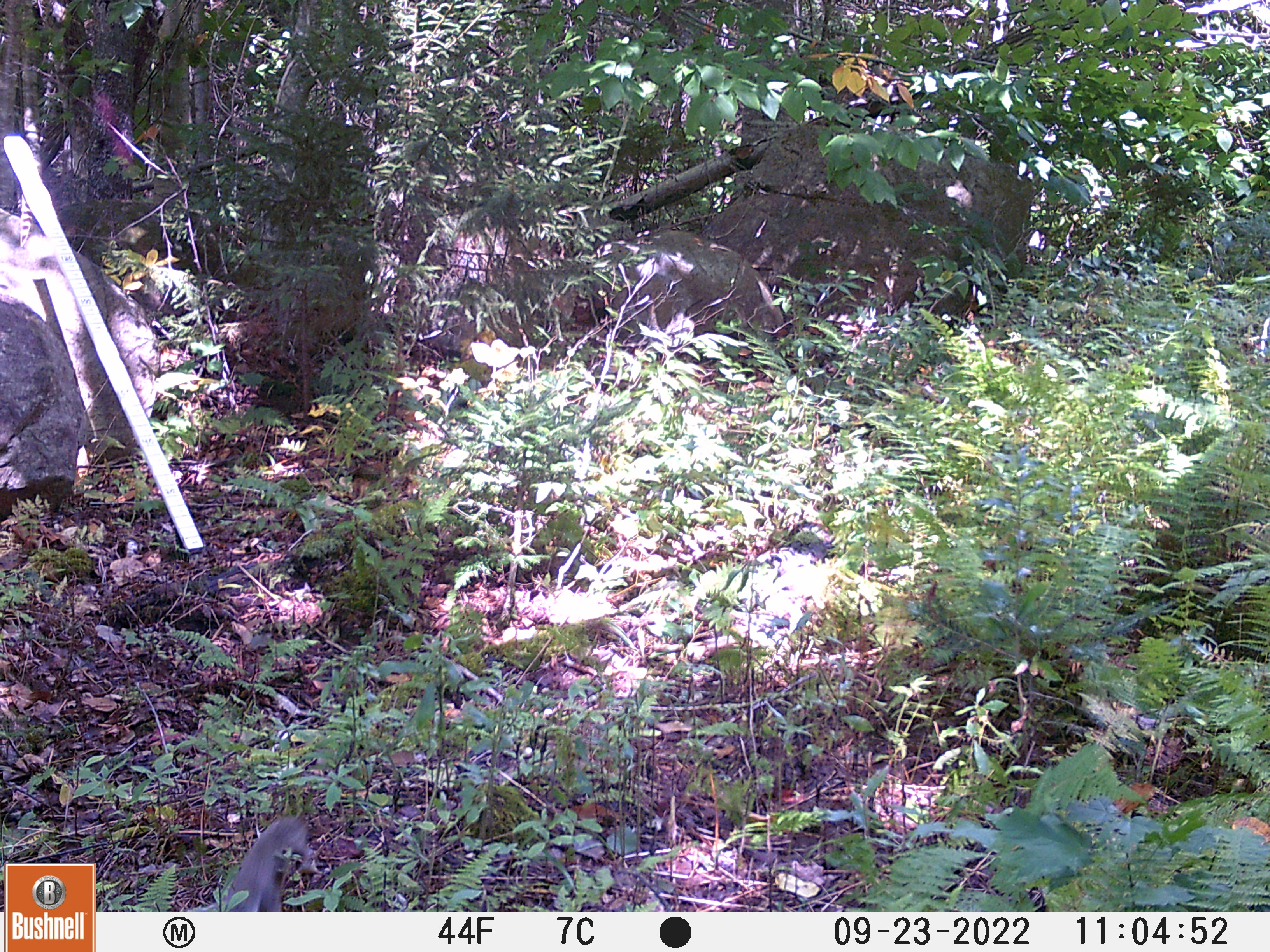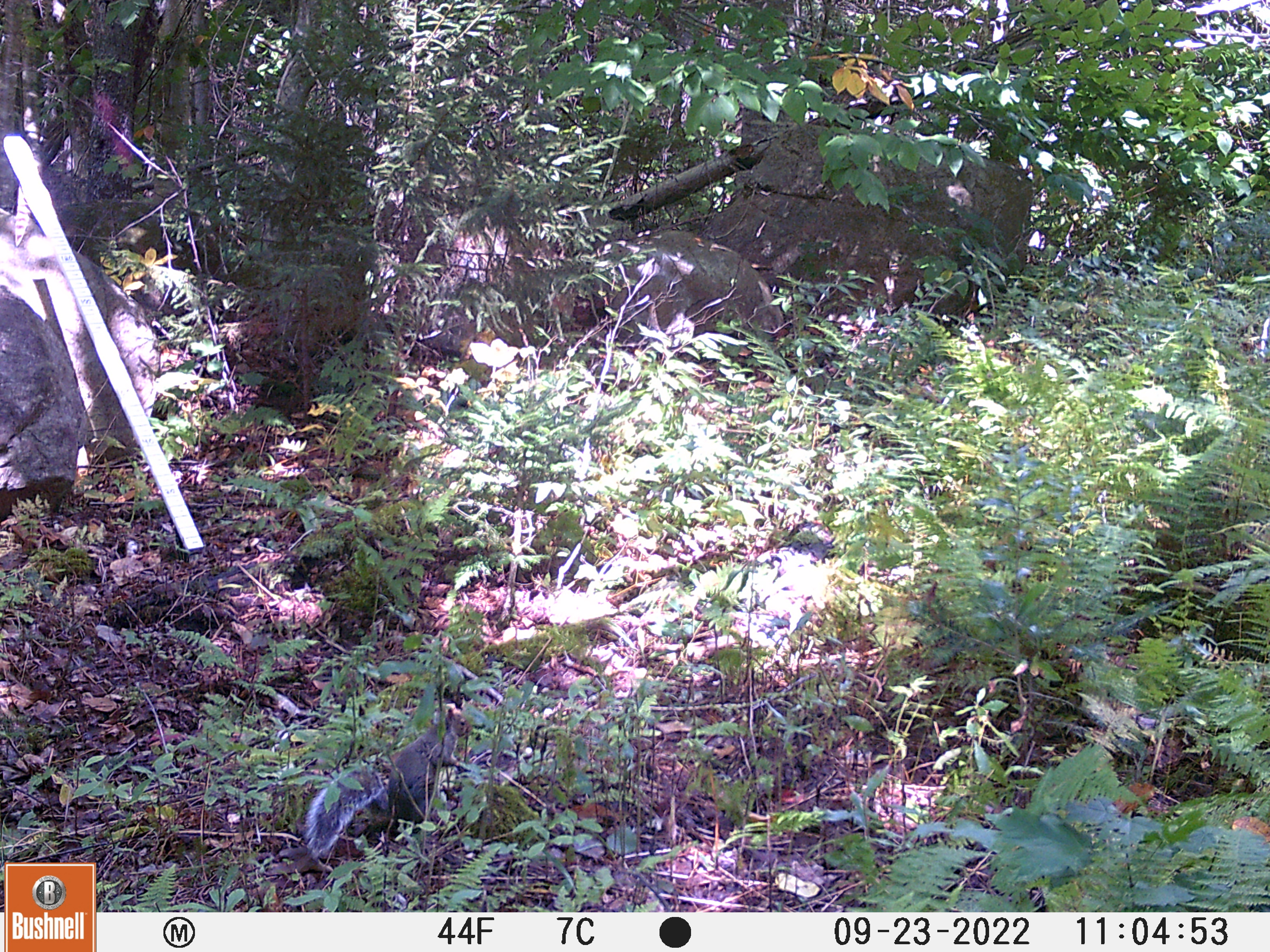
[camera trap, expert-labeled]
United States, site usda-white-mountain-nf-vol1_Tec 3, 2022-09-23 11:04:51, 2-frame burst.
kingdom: Animalia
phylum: Chordata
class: Mammalia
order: Rodentia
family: Sciuridae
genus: Sciurus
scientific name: Sciurus carolinensis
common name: gray squirrel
Gray squirrel (Sciurus carolinensis).